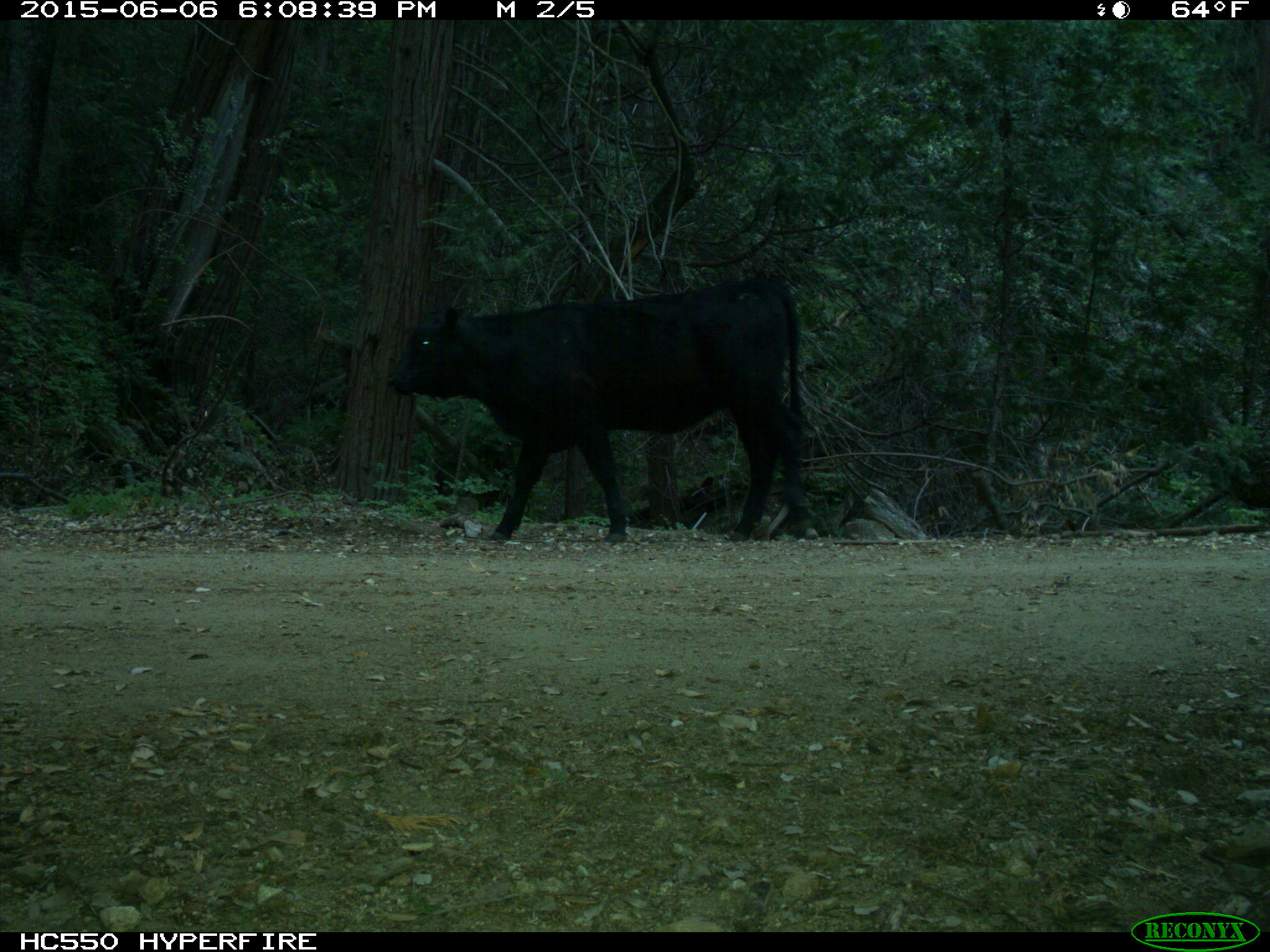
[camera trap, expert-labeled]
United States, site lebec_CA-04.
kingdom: Animalia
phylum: Chordata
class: Mammalia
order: Artiodactyla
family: Bovidae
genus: Bos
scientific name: Bos taurus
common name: domestic cow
Bos taurus (domestic cow).